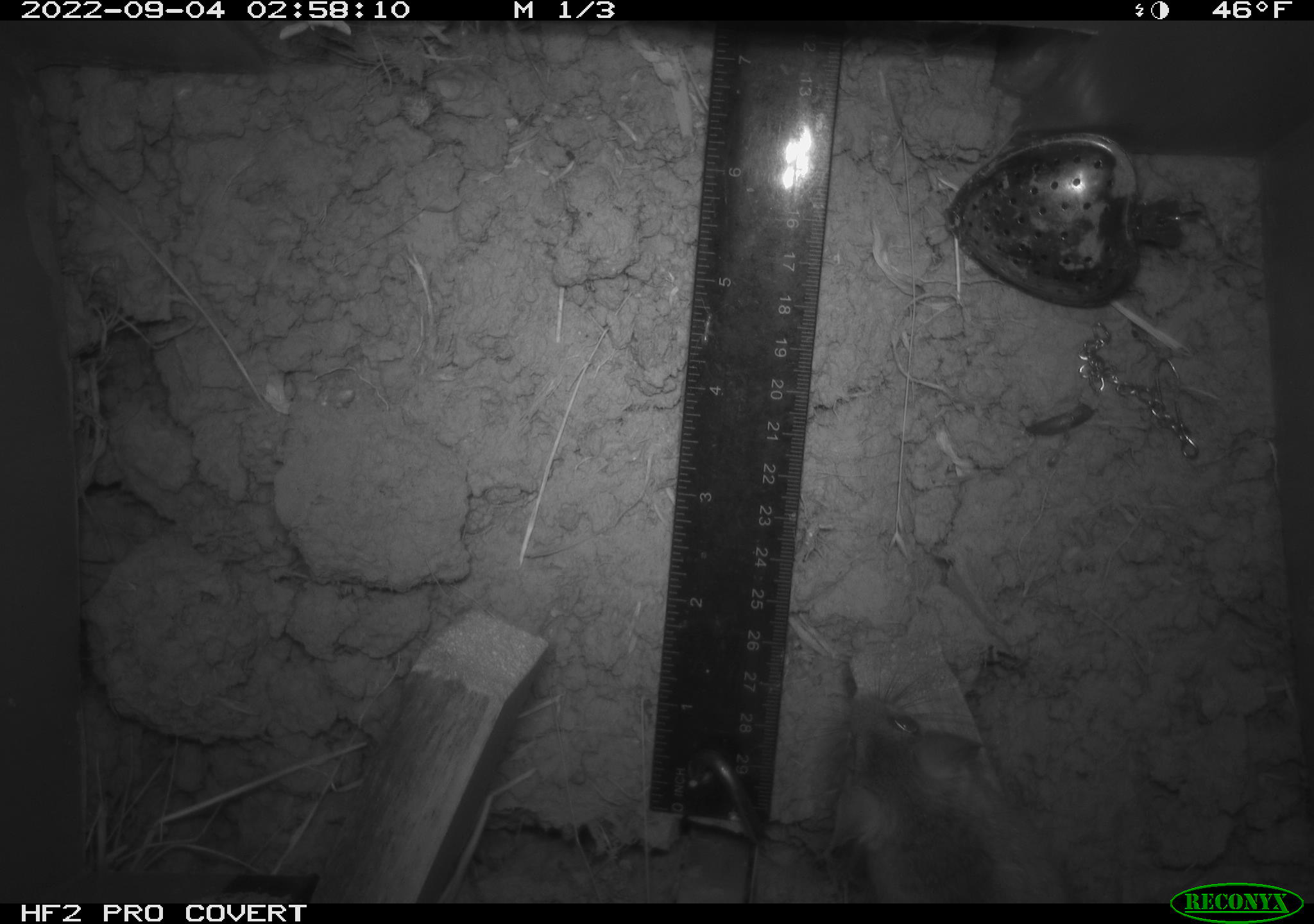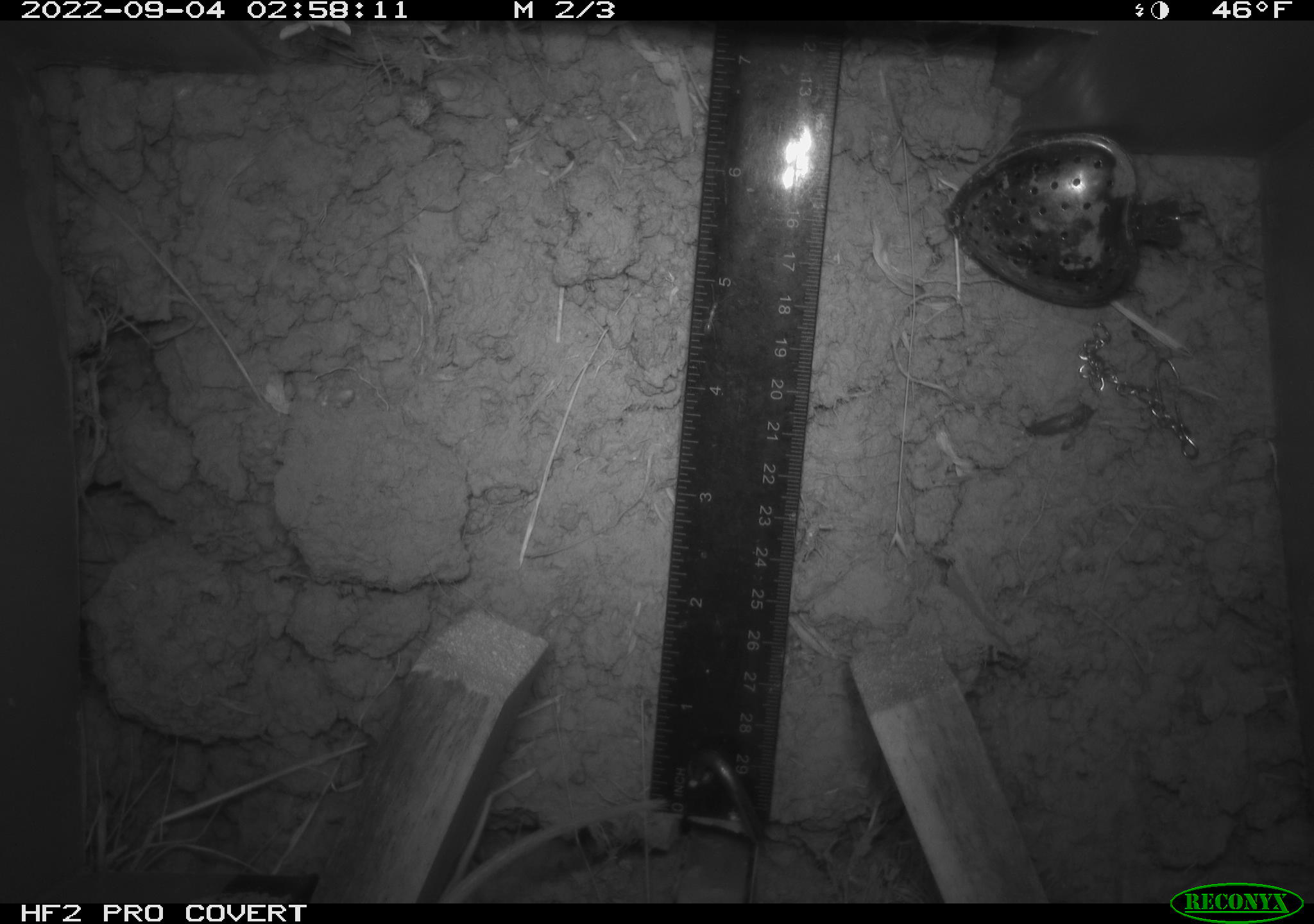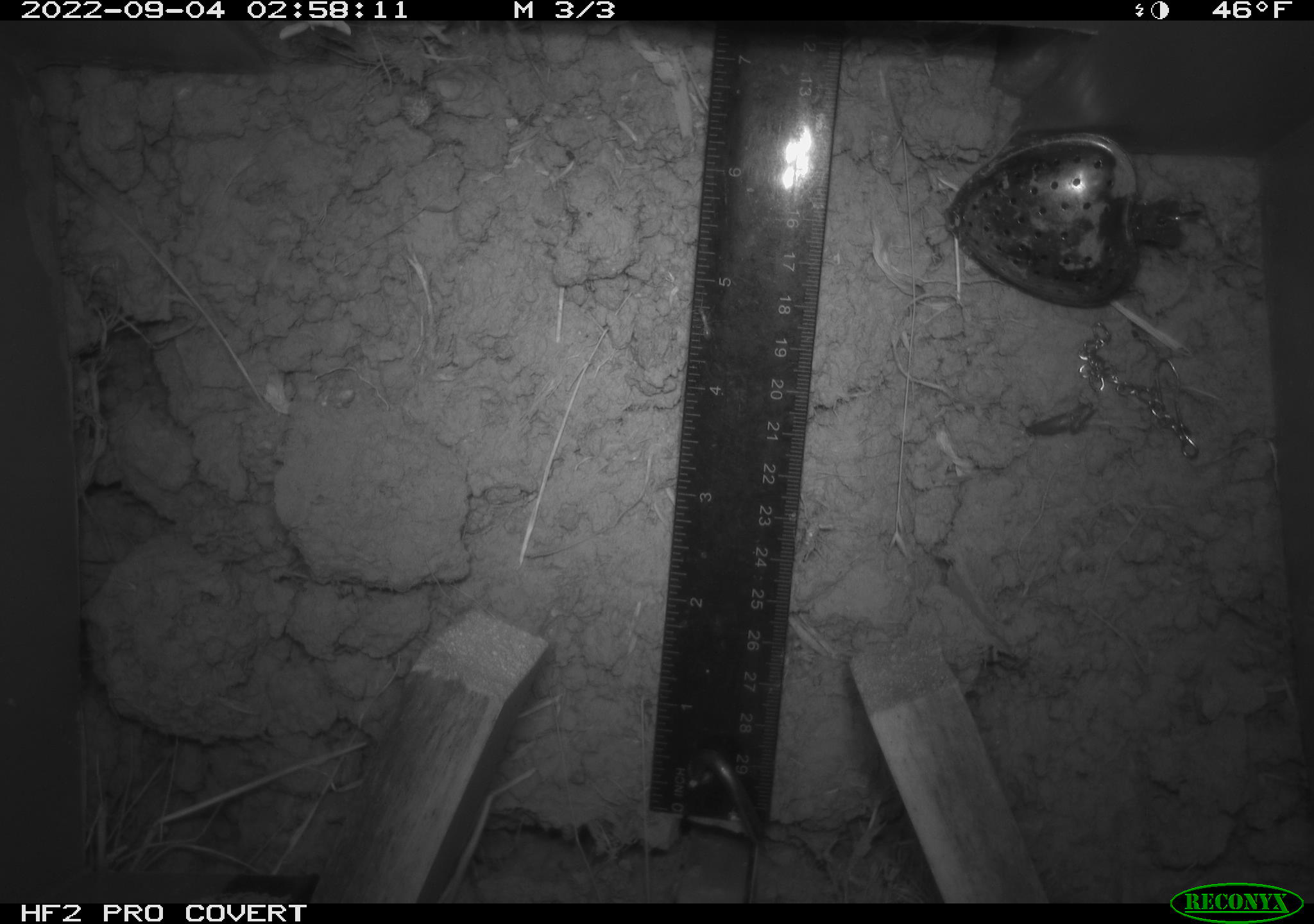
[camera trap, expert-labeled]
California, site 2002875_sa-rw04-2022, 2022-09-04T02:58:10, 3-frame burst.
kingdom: Animalia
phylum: Chordata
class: Mammalia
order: Rodentia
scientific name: Rodentia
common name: mouse species